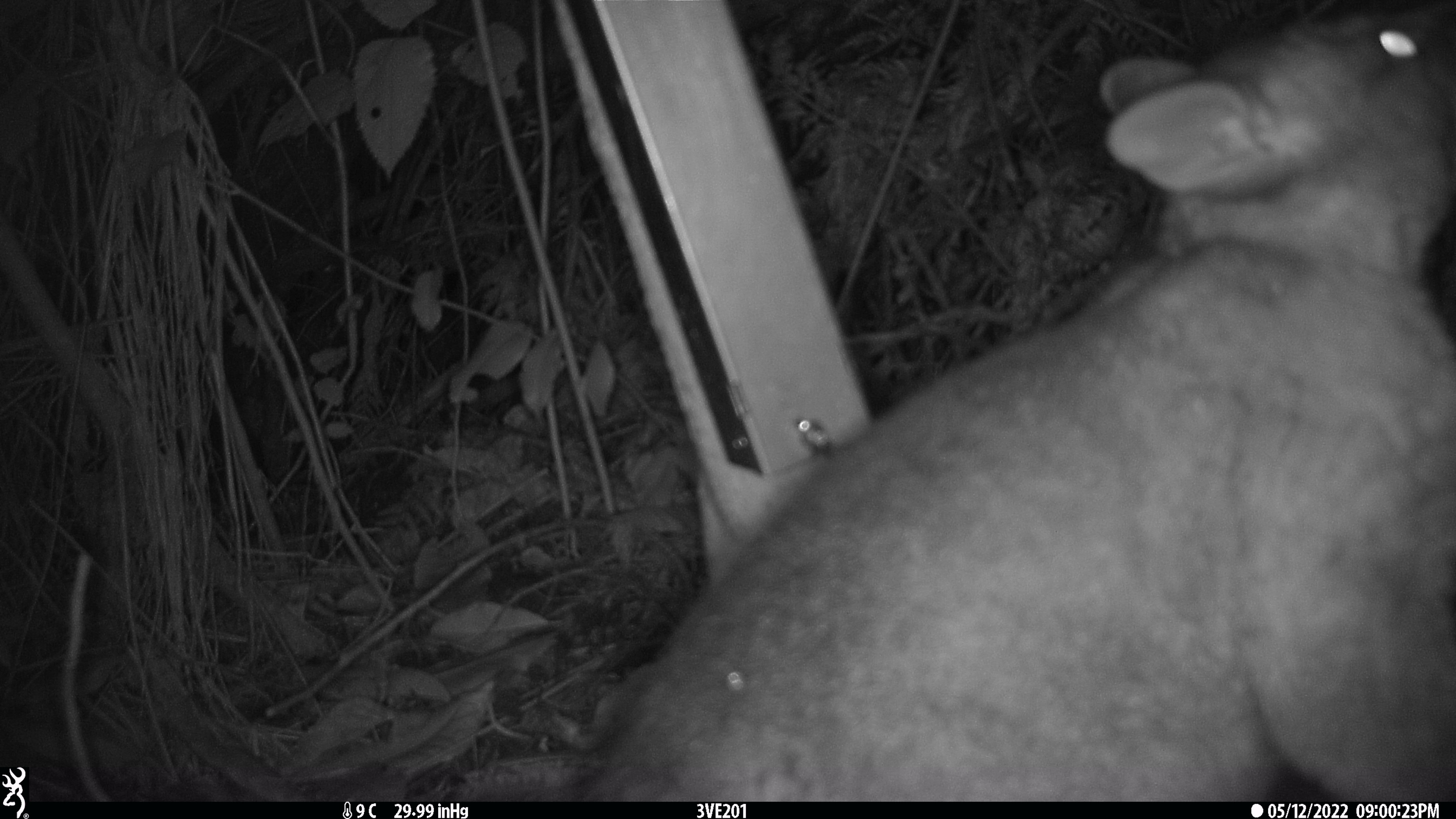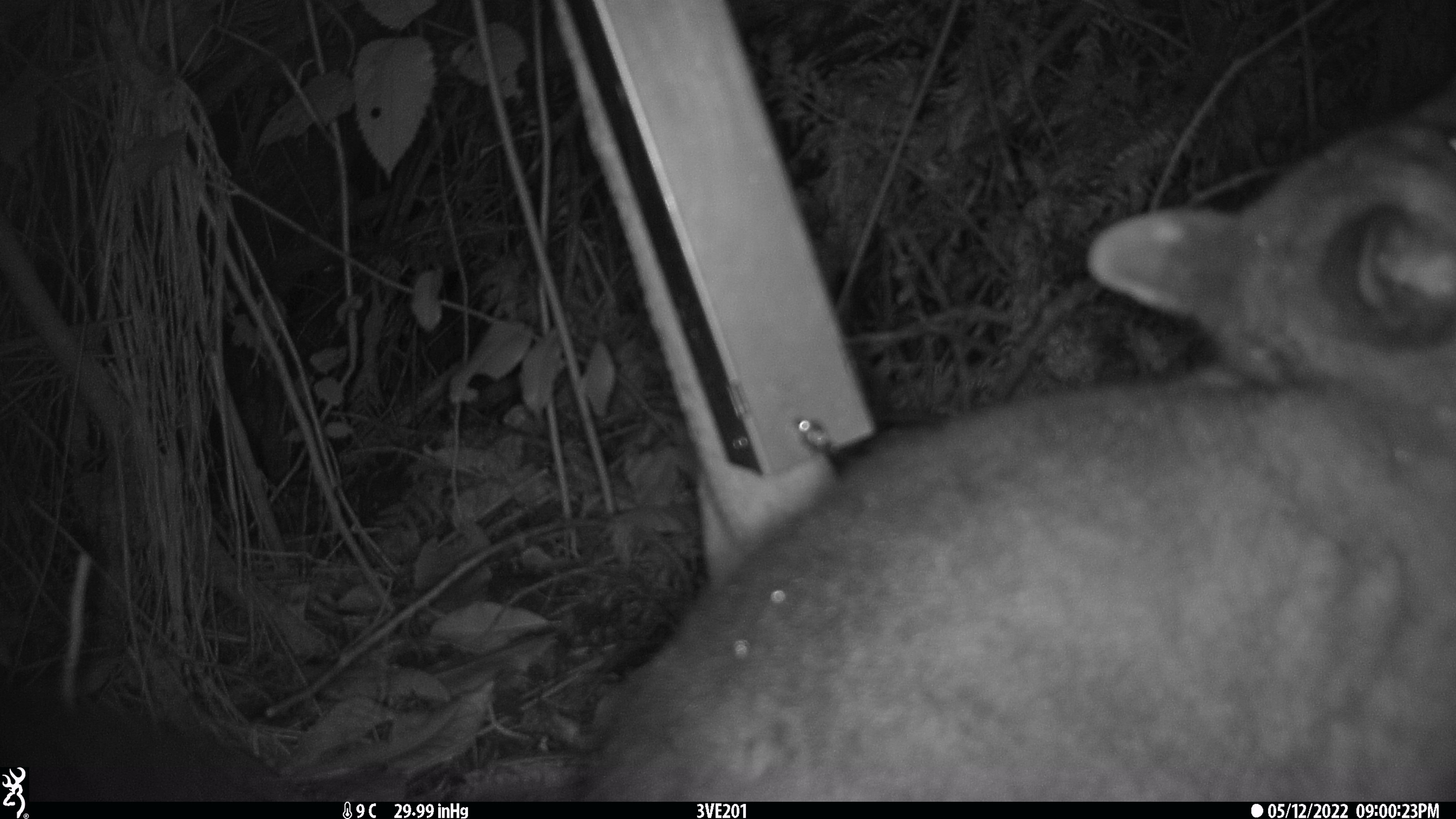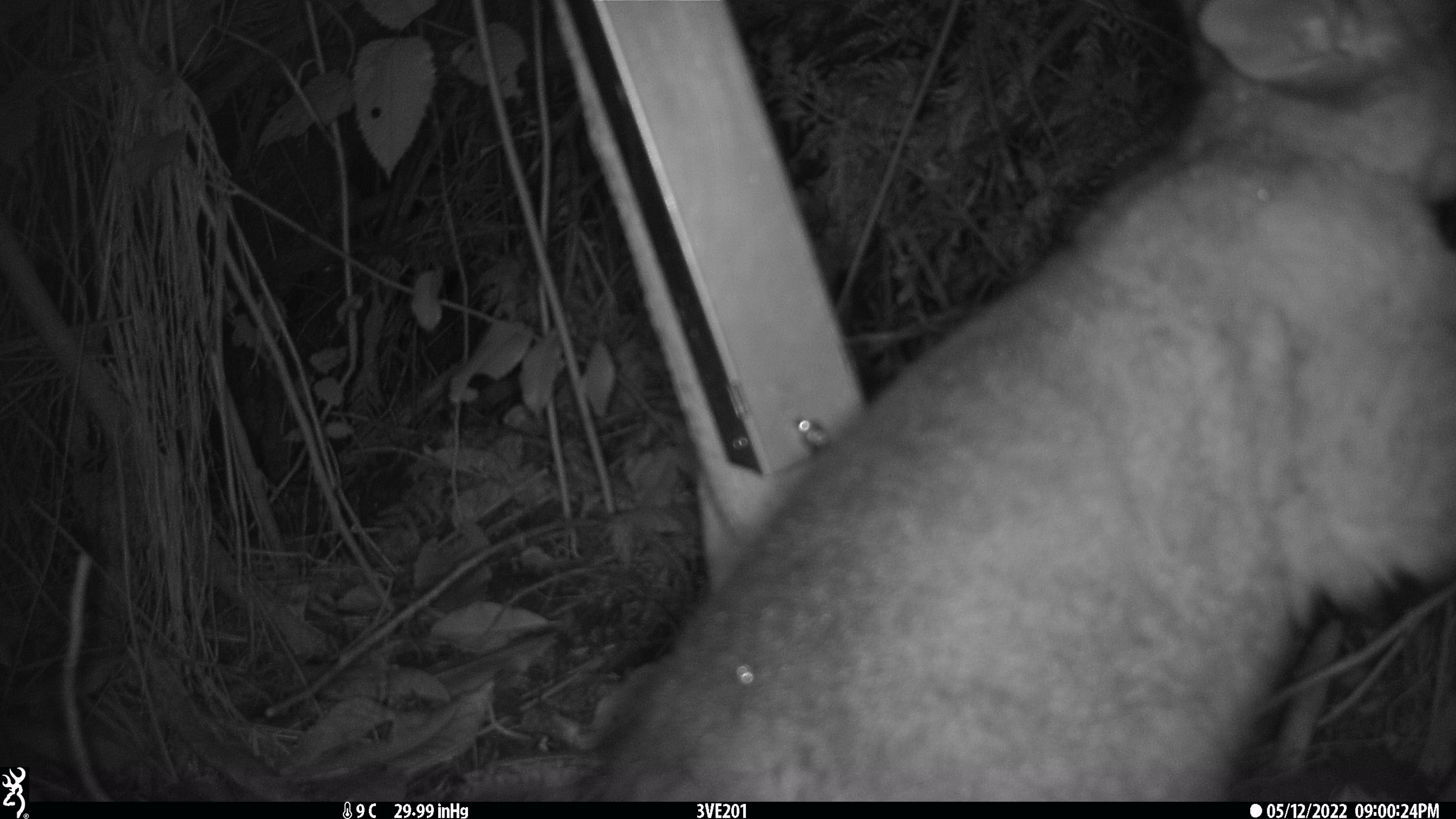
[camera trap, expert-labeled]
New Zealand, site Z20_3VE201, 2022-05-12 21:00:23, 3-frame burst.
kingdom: Animalia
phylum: Chordata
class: Mammalia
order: Diprotodontia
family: Phalangeridae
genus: Trichosurus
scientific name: Trichosurus vulpecula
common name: common brushtail possum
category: possum